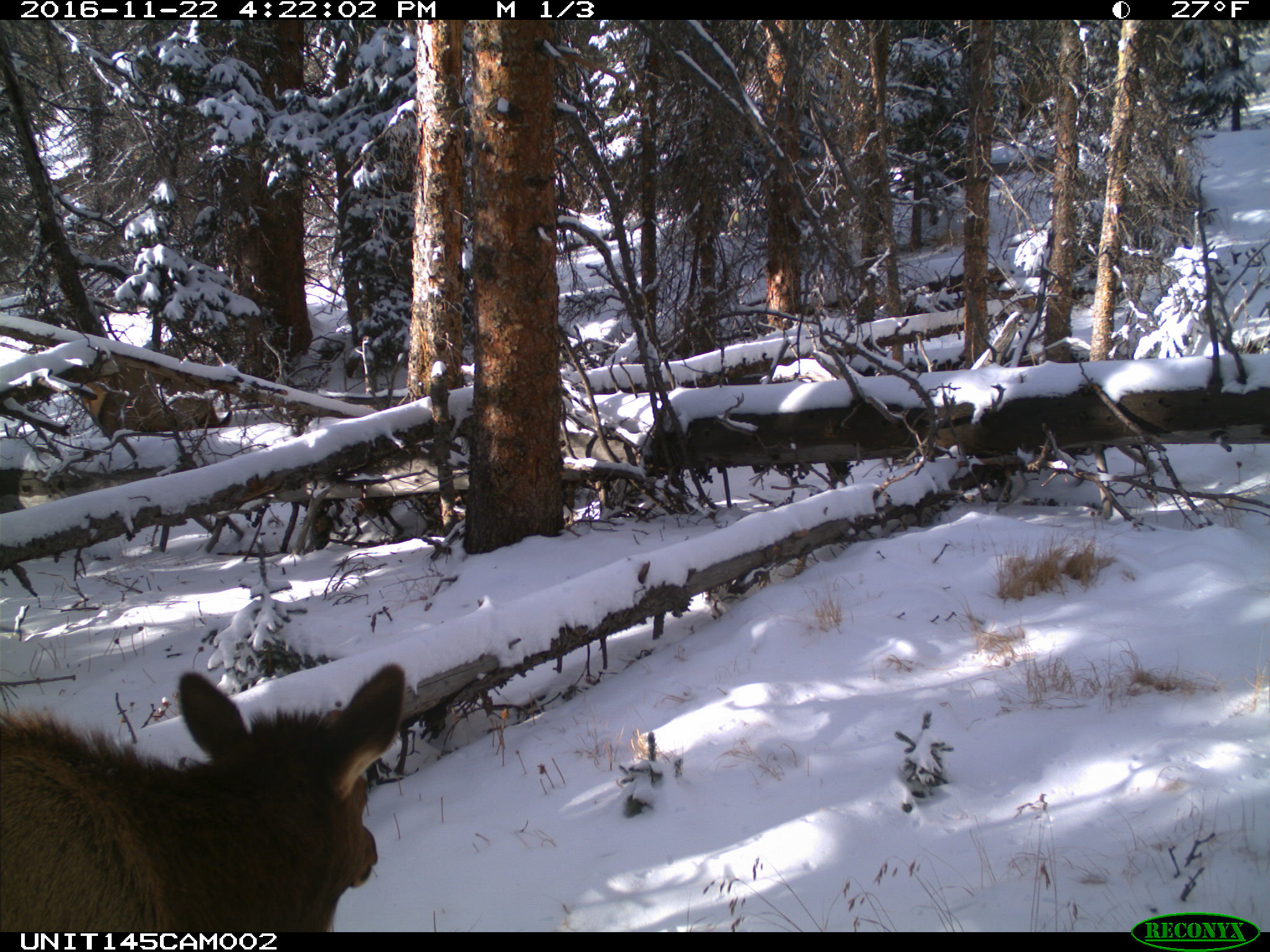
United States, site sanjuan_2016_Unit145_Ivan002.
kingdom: Animalia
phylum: Chordata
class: Mammalia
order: Artiodactyla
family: Cervidae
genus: Cervus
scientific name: Cervus elaphus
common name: red deer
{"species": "Cervus elaphus (red deer)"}